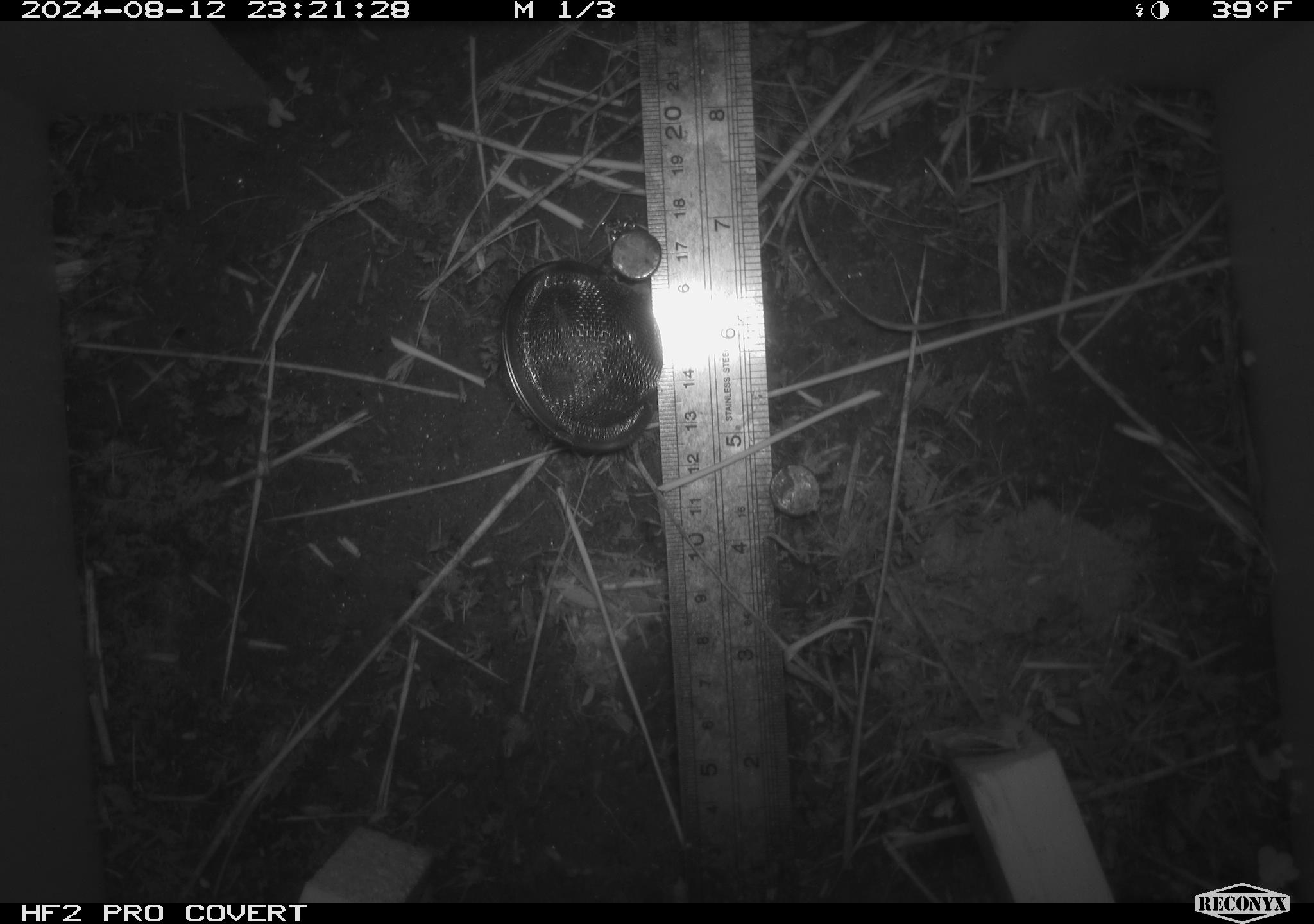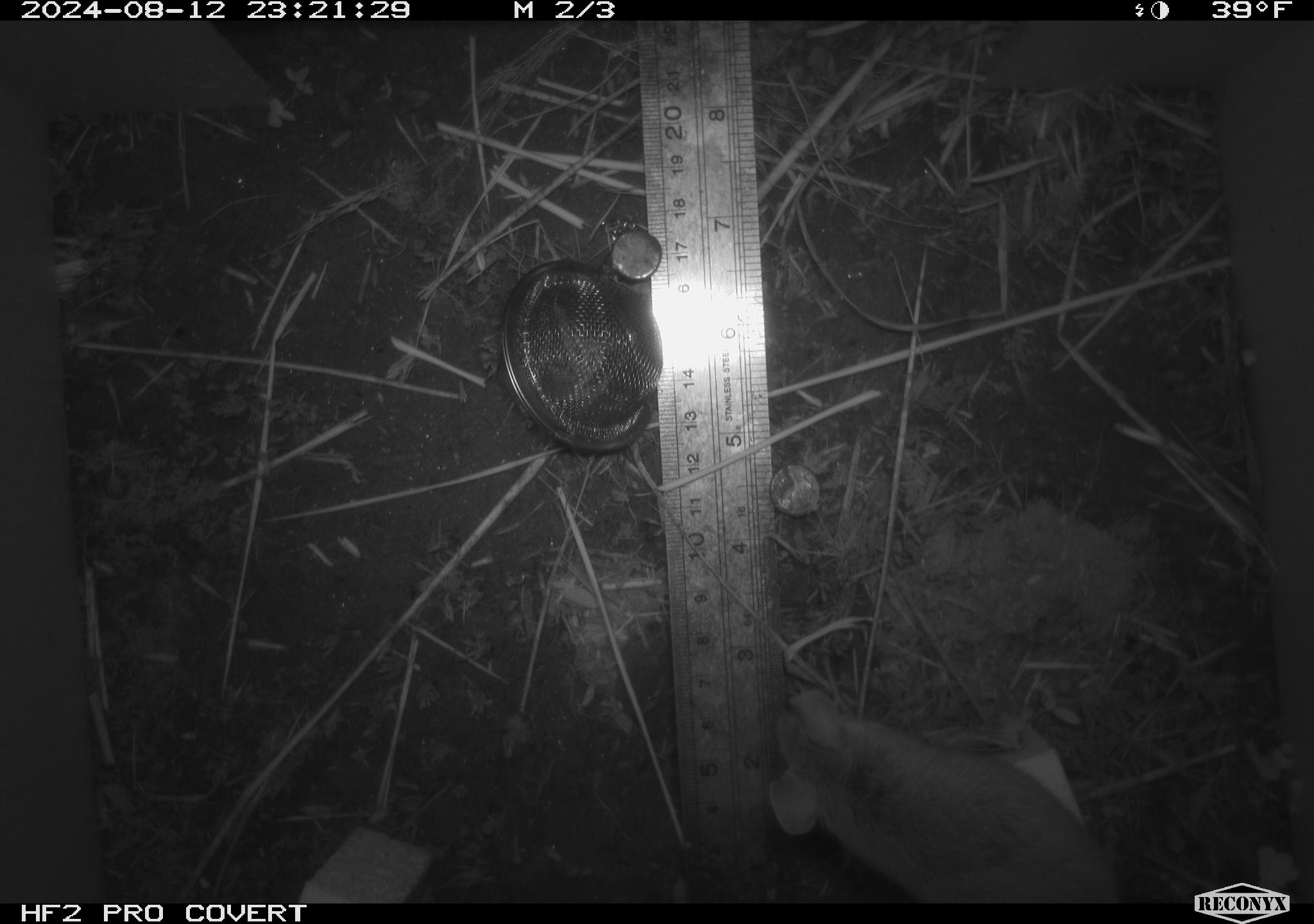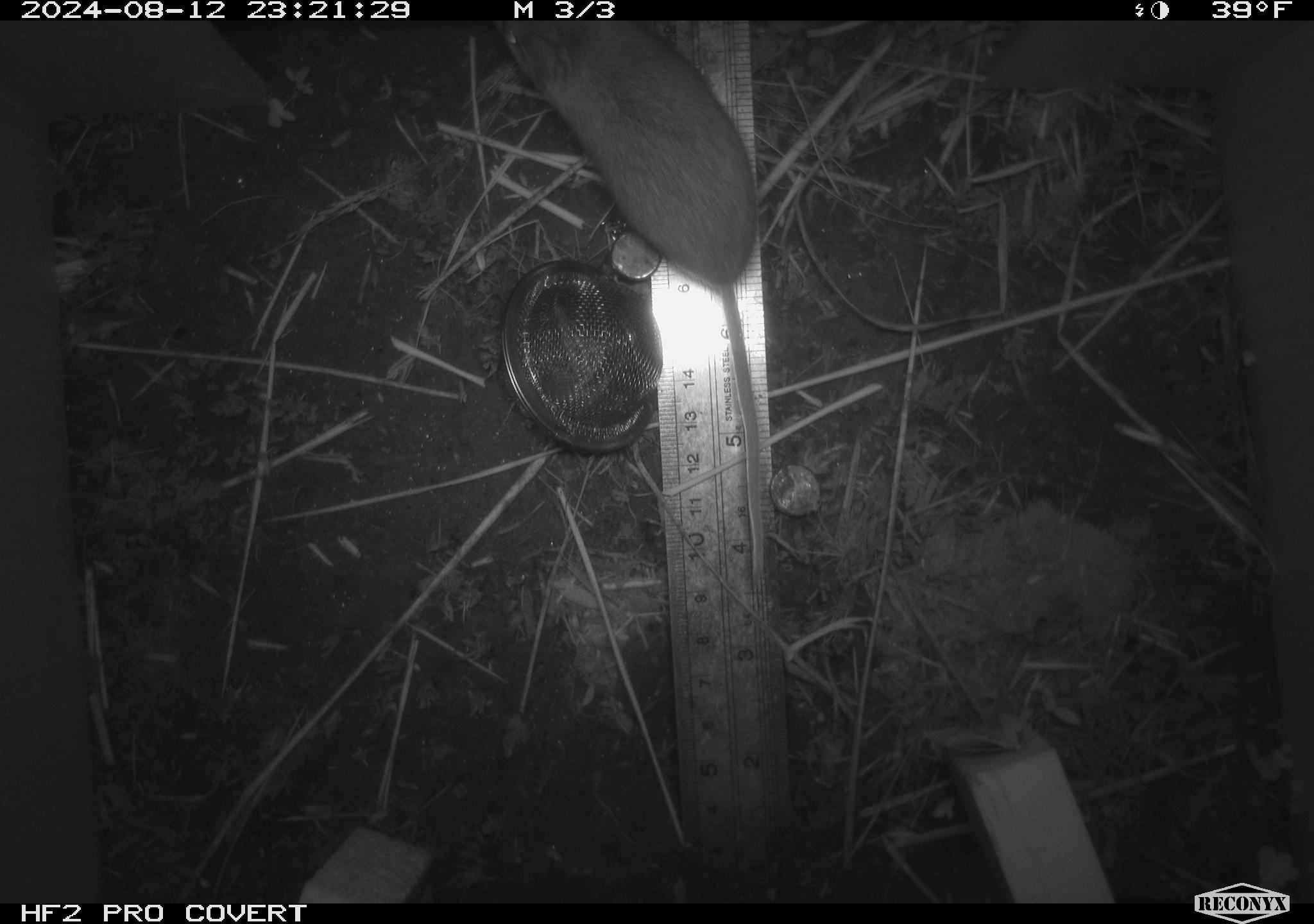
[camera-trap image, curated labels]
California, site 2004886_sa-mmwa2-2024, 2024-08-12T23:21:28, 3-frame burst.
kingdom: Animalia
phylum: Chordata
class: Mammalia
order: Rodentia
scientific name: Rodentia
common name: mouse species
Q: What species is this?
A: Mouse species (Rodentia).